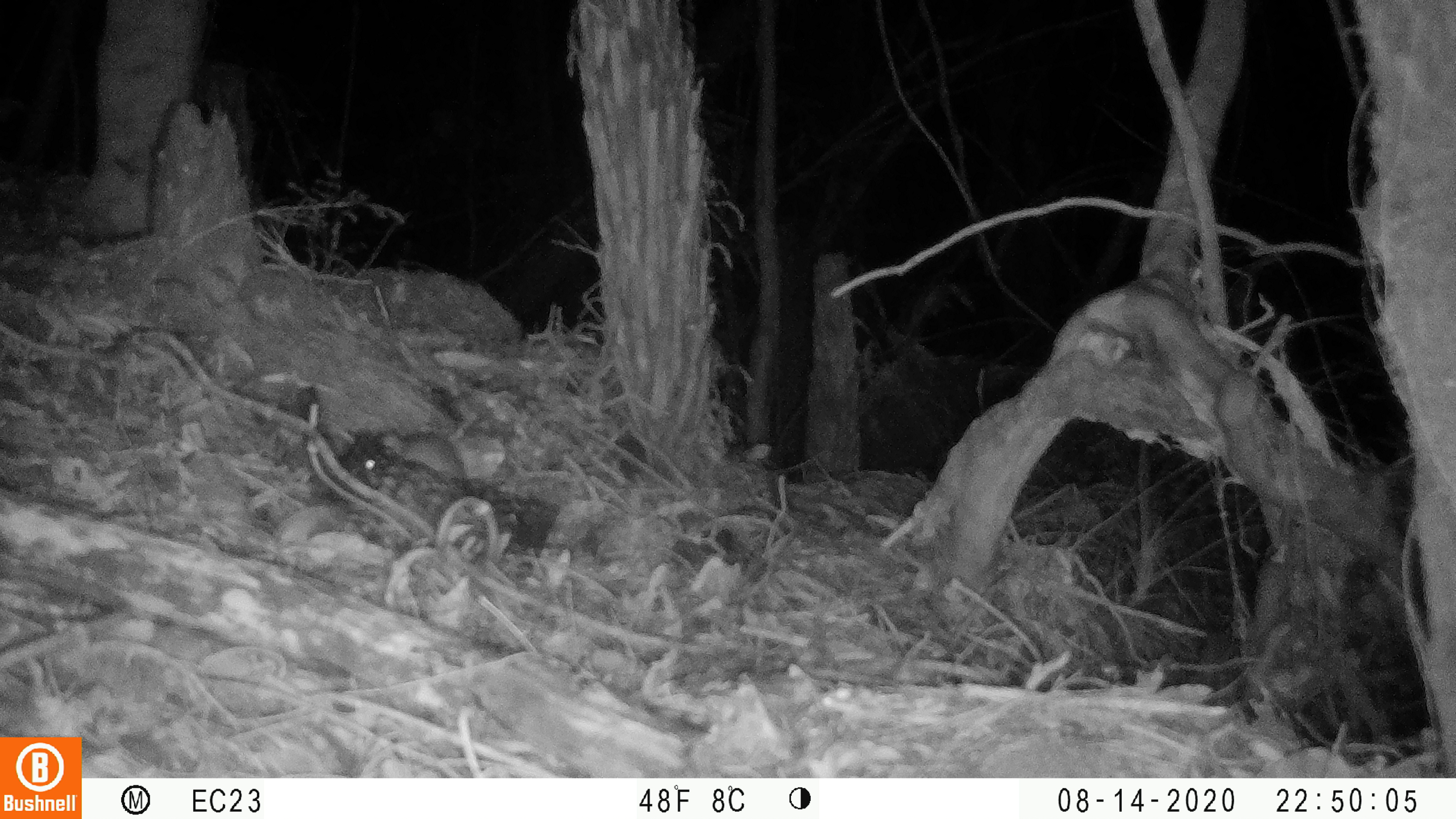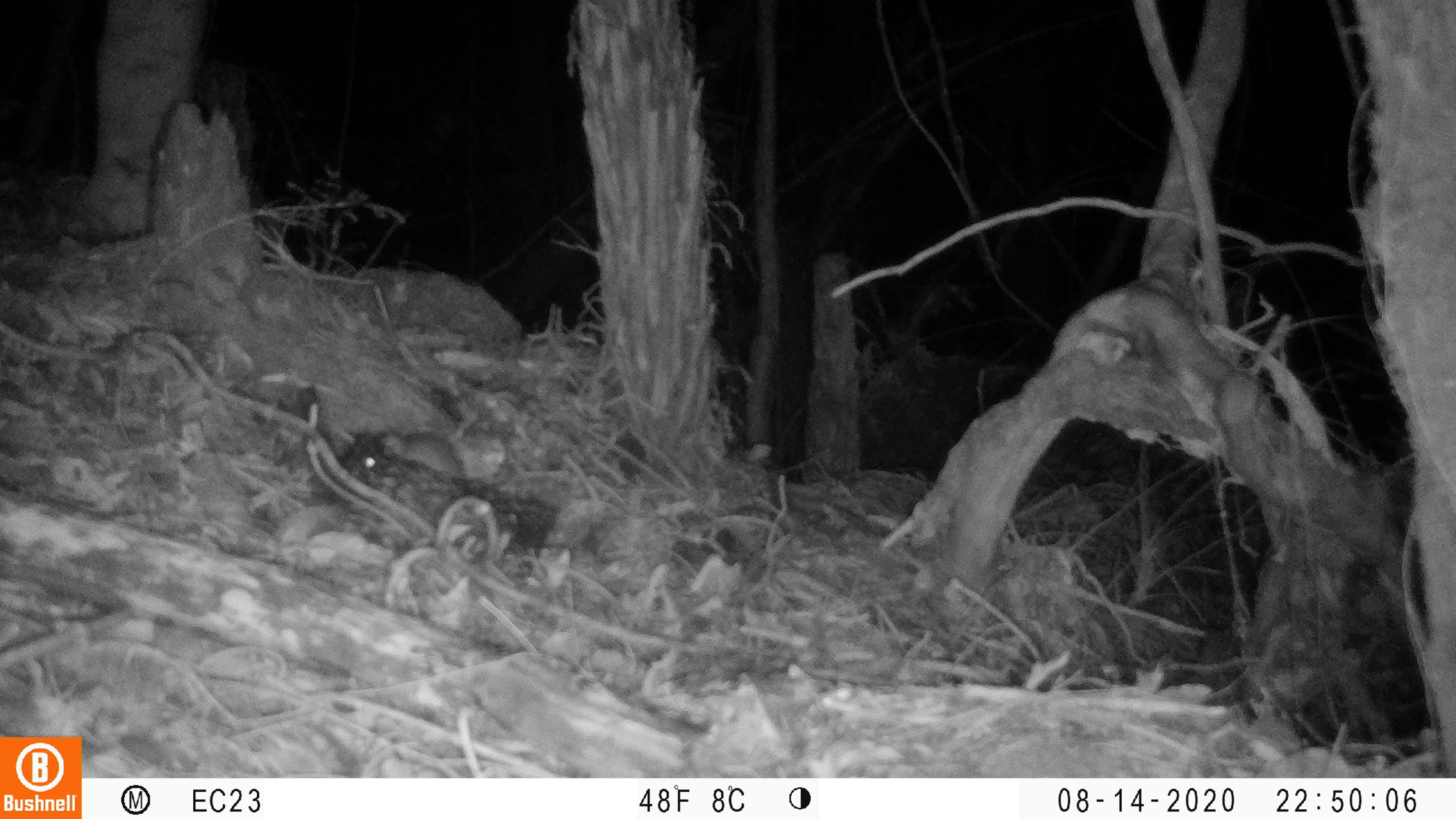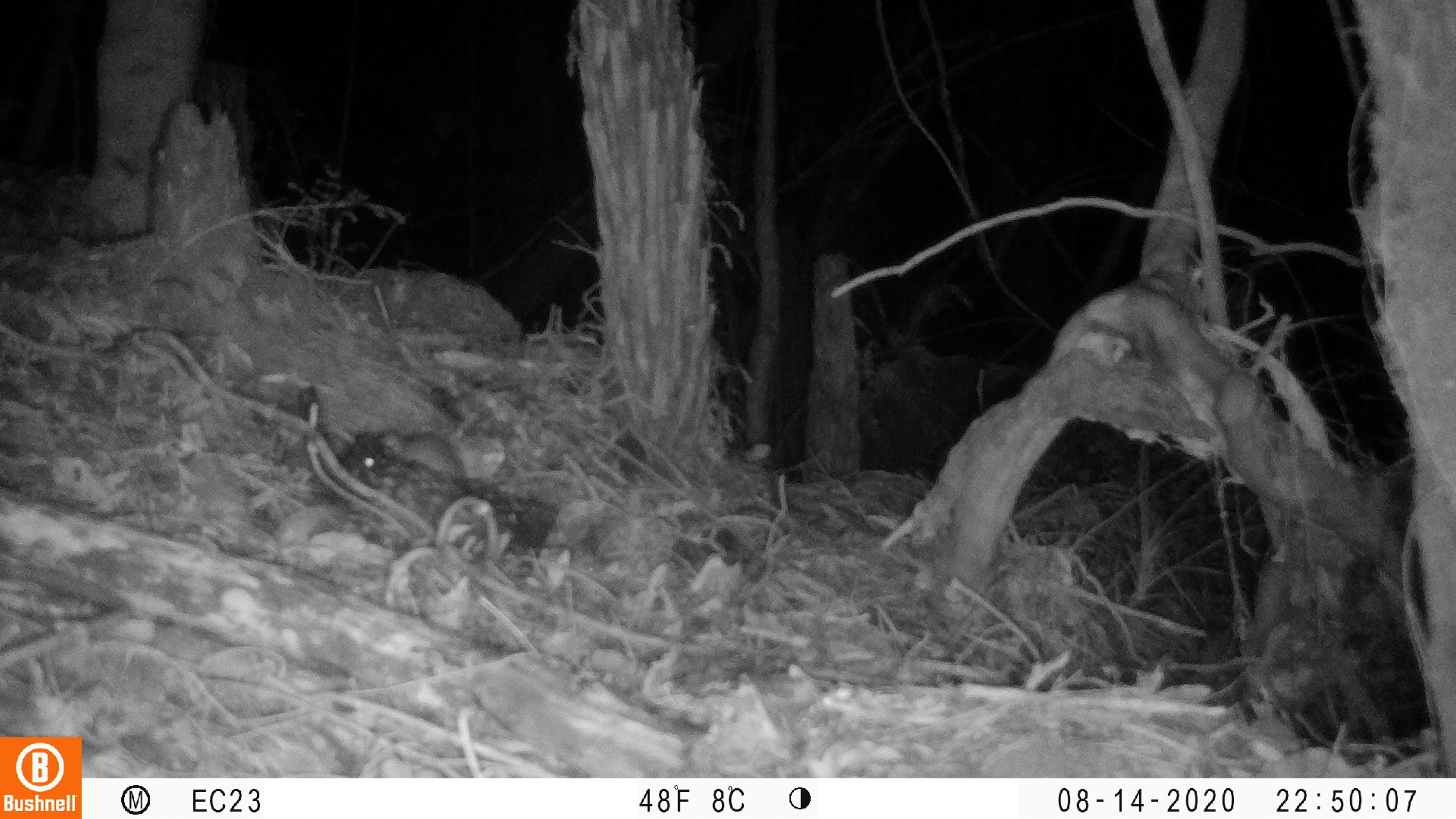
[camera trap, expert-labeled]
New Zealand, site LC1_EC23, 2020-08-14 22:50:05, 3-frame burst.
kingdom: Animalia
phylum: Chordata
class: Mammalia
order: Rodentia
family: Muridae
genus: Rattus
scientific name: Rattus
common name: rat